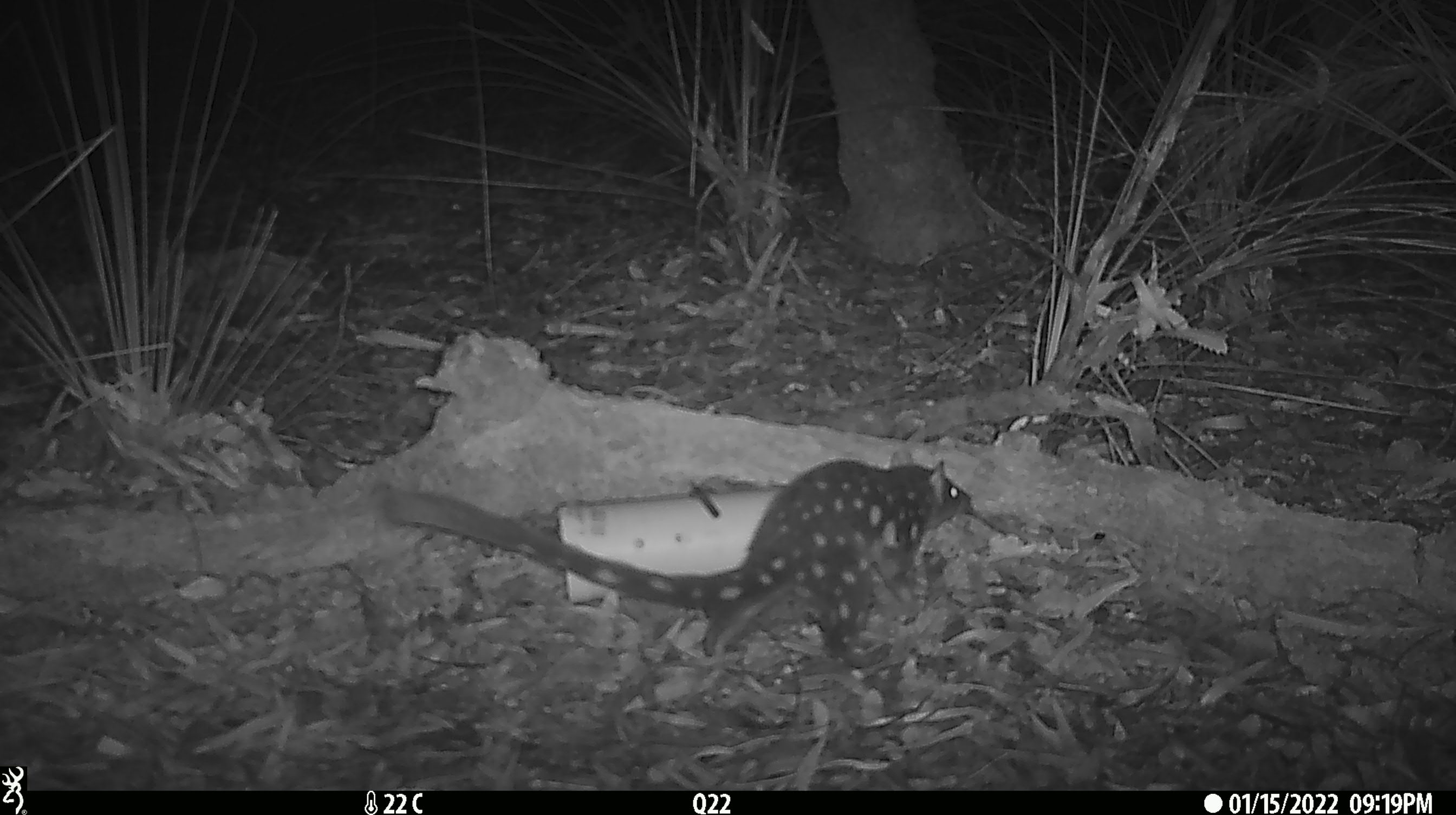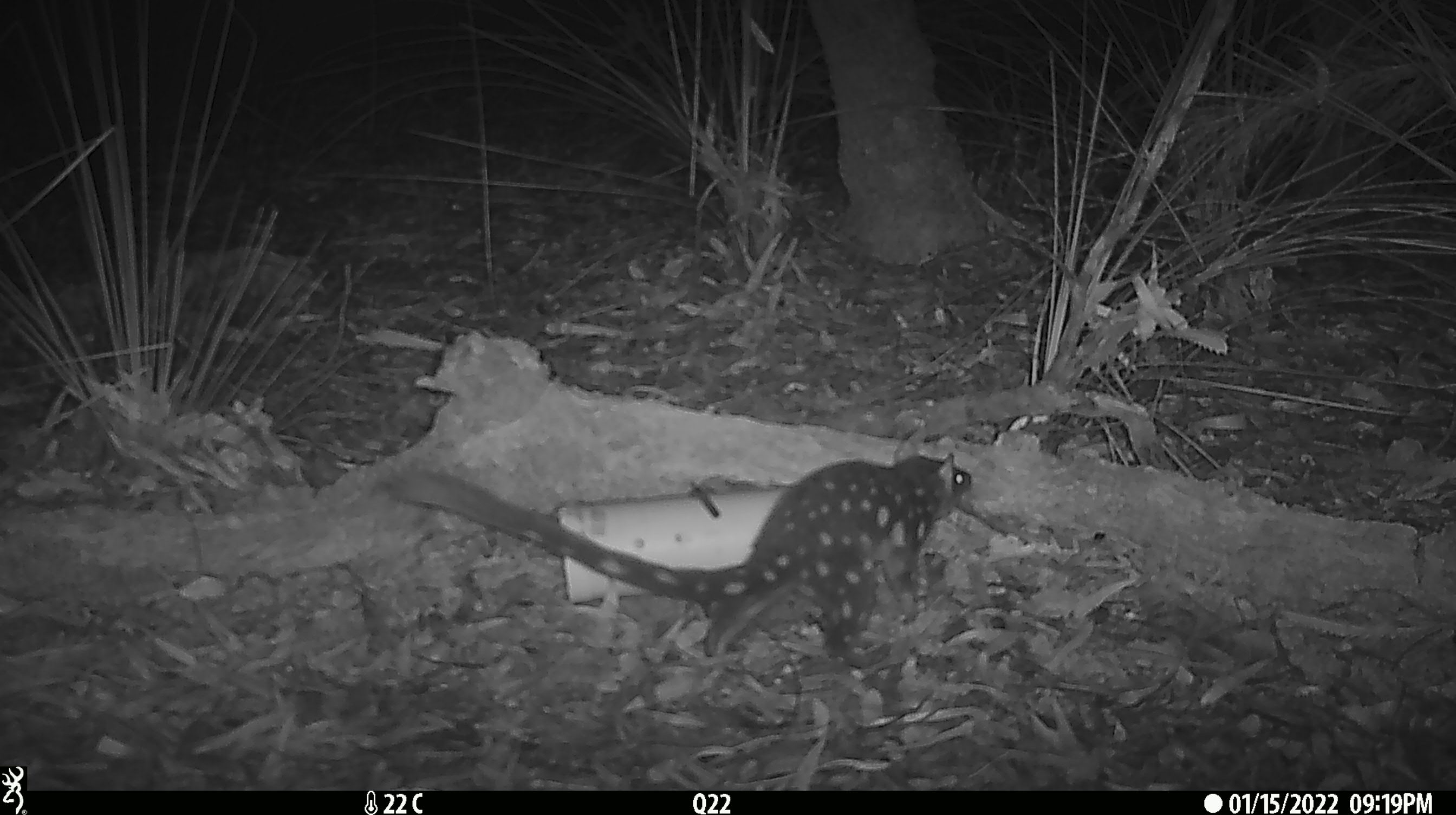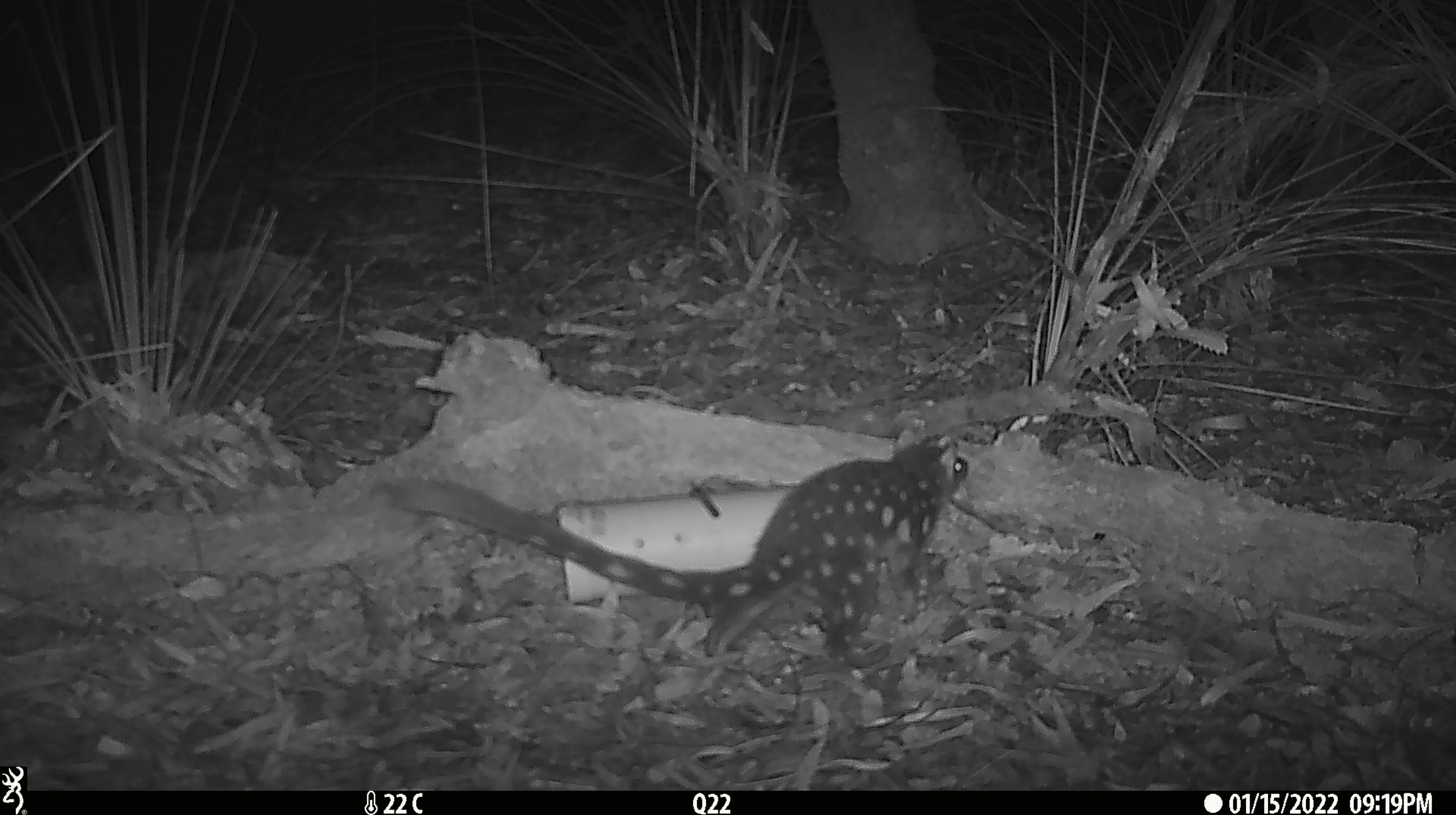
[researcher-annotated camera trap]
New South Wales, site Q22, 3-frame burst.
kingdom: Animalia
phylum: Chordata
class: Mammalia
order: Dasyuromorphia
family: Dasyuridae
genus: Dasyurus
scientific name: Dasyurus maculatus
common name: spotted-tailed quoll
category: quoll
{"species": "quoll (spotted-tailed quoll) (Dasyurus maculatus)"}